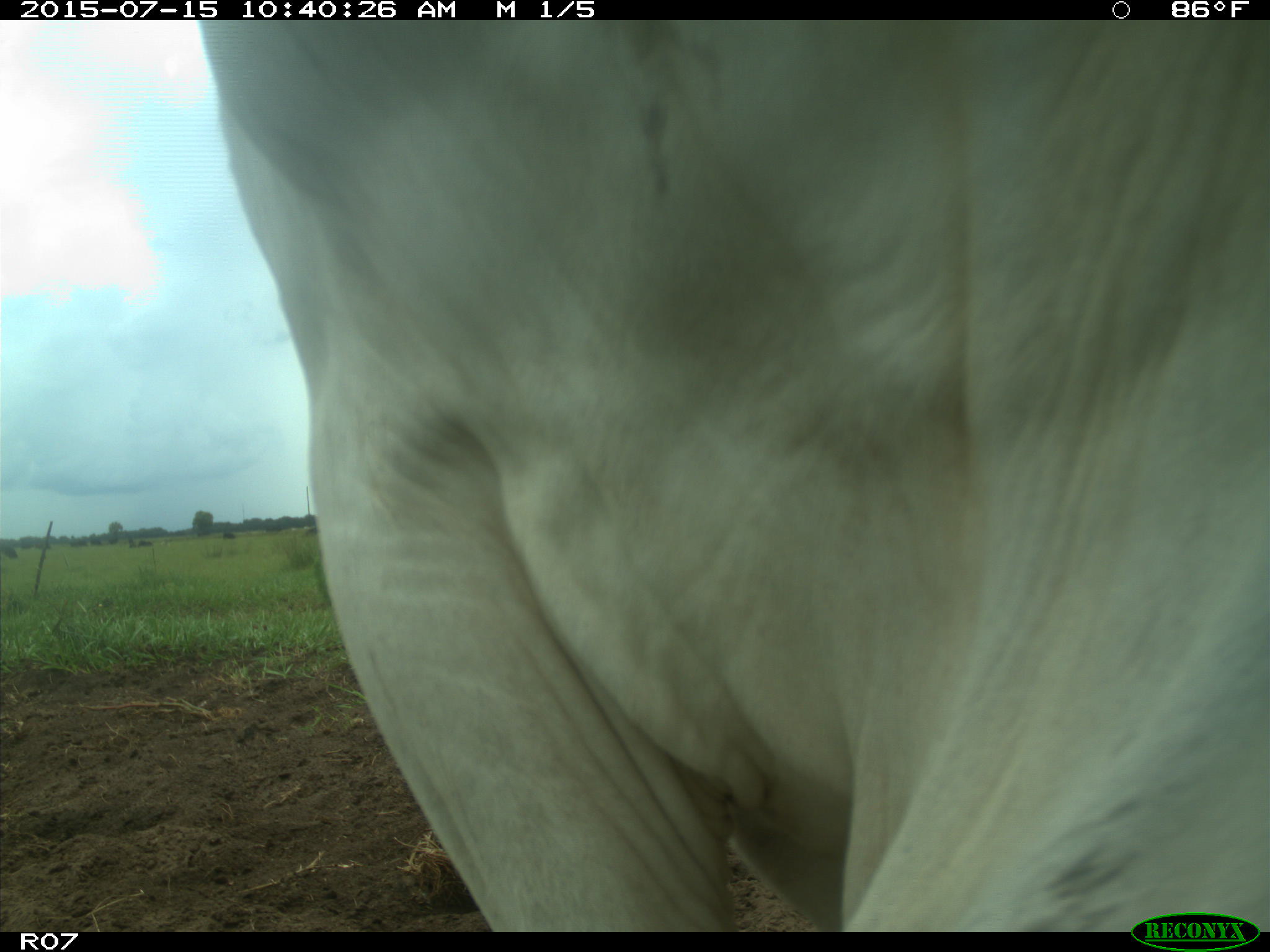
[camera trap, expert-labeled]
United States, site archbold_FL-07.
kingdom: Animalia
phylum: Chordata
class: Mammalia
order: Artiodactyla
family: Bovidae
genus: Bos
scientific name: Bos taurus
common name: domestic cow